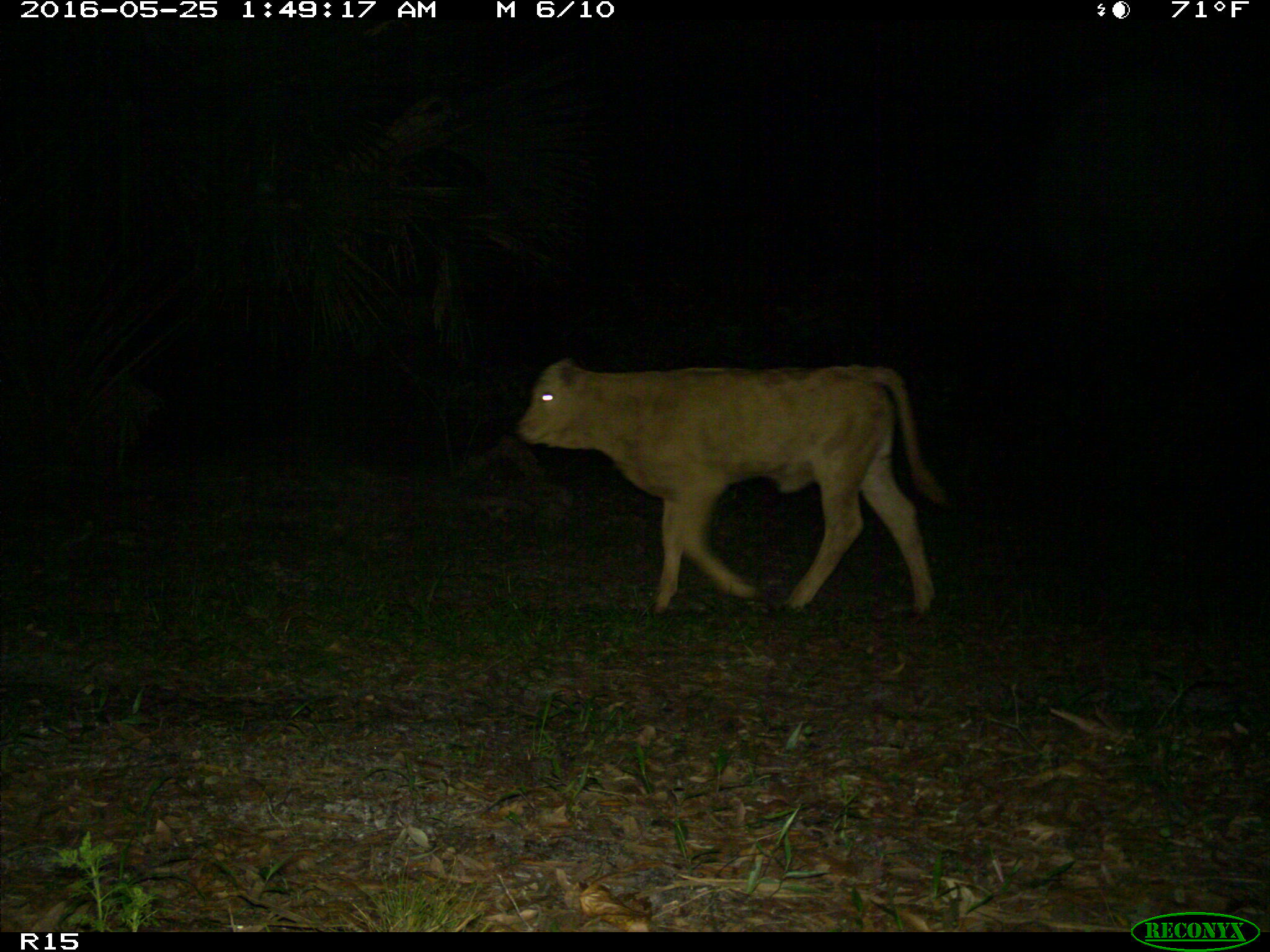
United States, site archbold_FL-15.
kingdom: Animalia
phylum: Chordata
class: Mammalia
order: Artiodactyla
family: Bovidae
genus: Bos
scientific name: Bos taurus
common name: domestic cow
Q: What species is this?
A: Bos taurus (domestic cow).